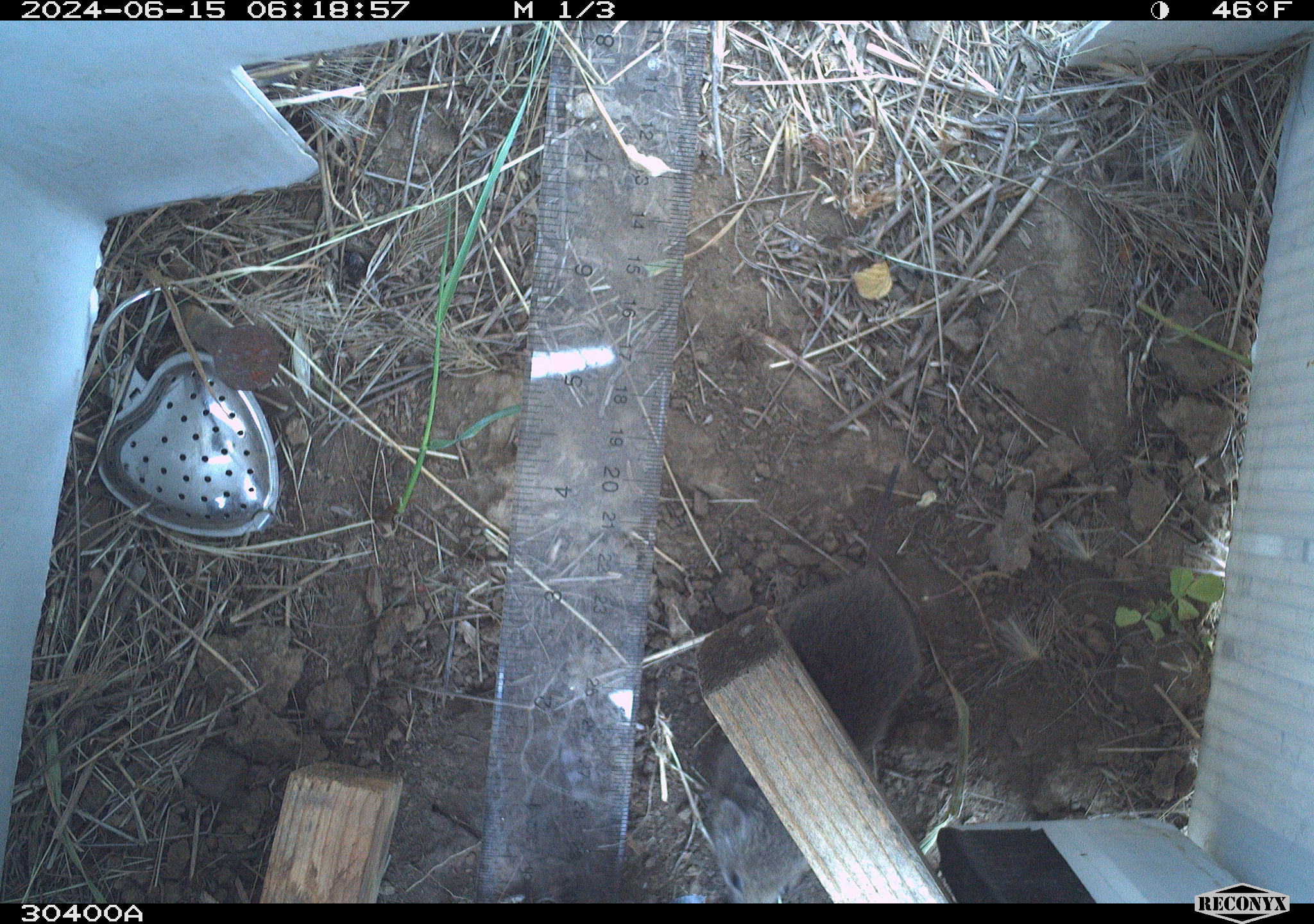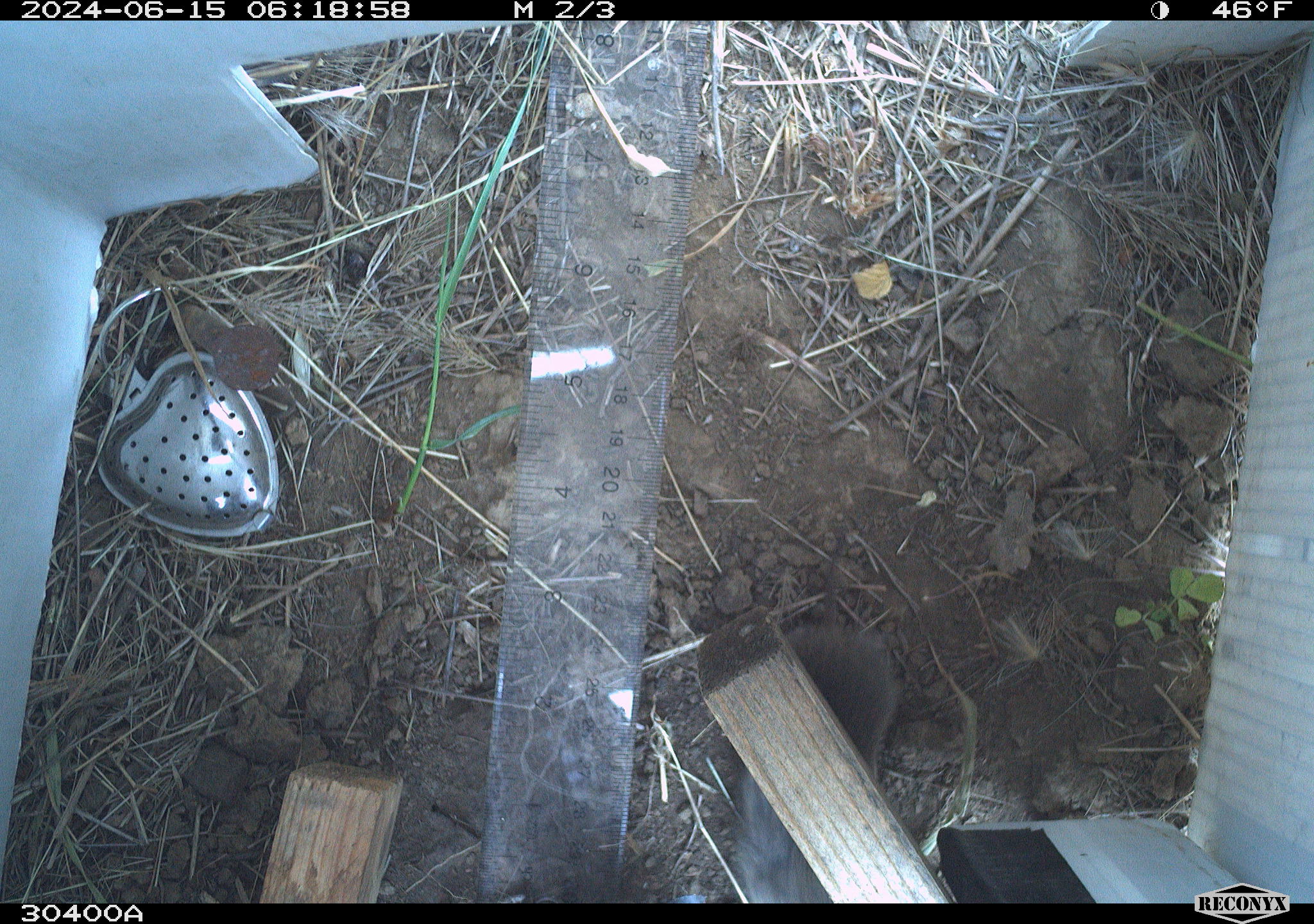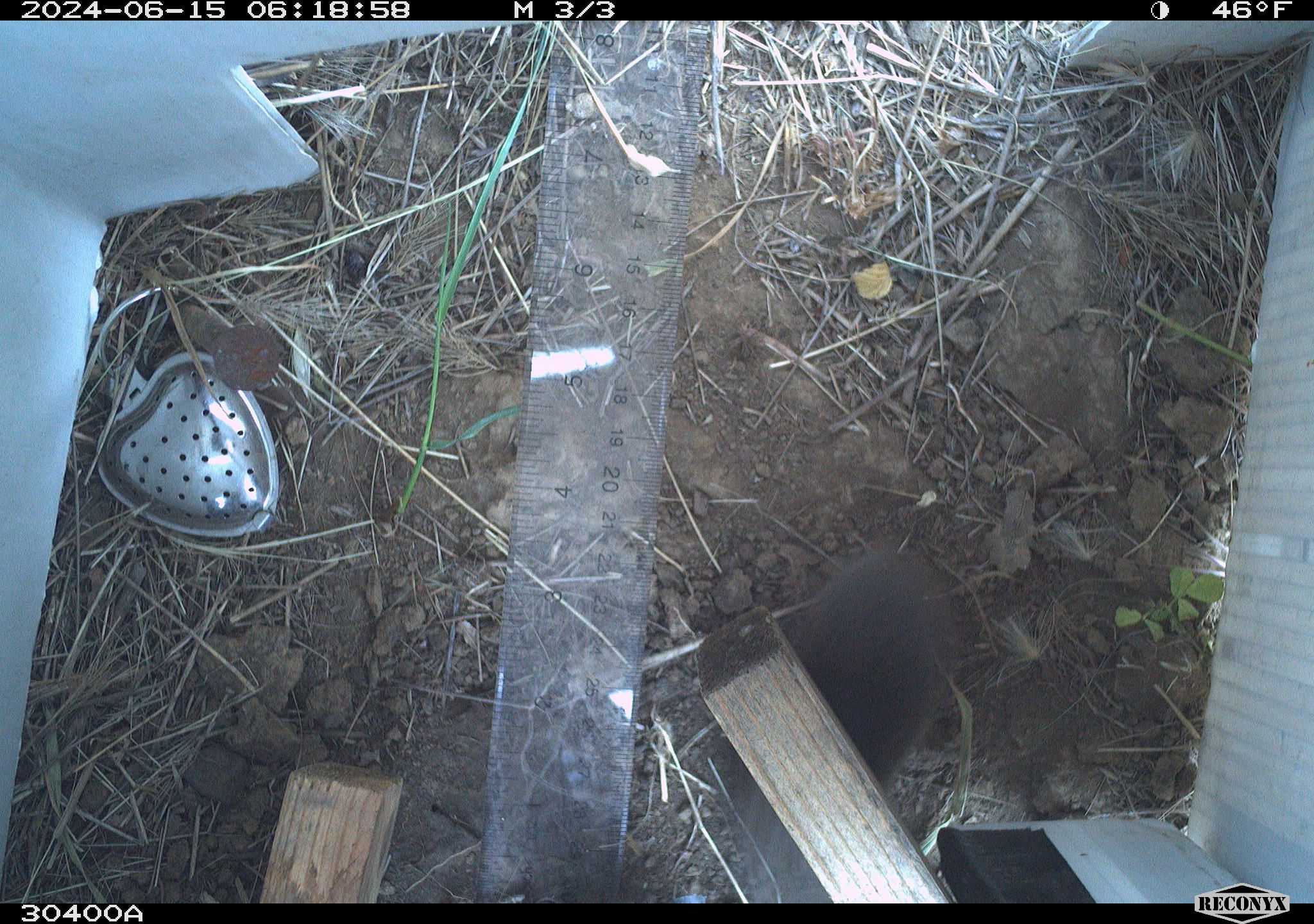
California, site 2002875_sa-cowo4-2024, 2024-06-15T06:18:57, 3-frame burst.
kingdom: Animalia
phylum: Chordata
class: Mammalia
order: Rodentia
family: Cricetidae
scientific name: Arvicolinae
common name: voles, lemmings, and muskrats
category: arvicolinae subfamily